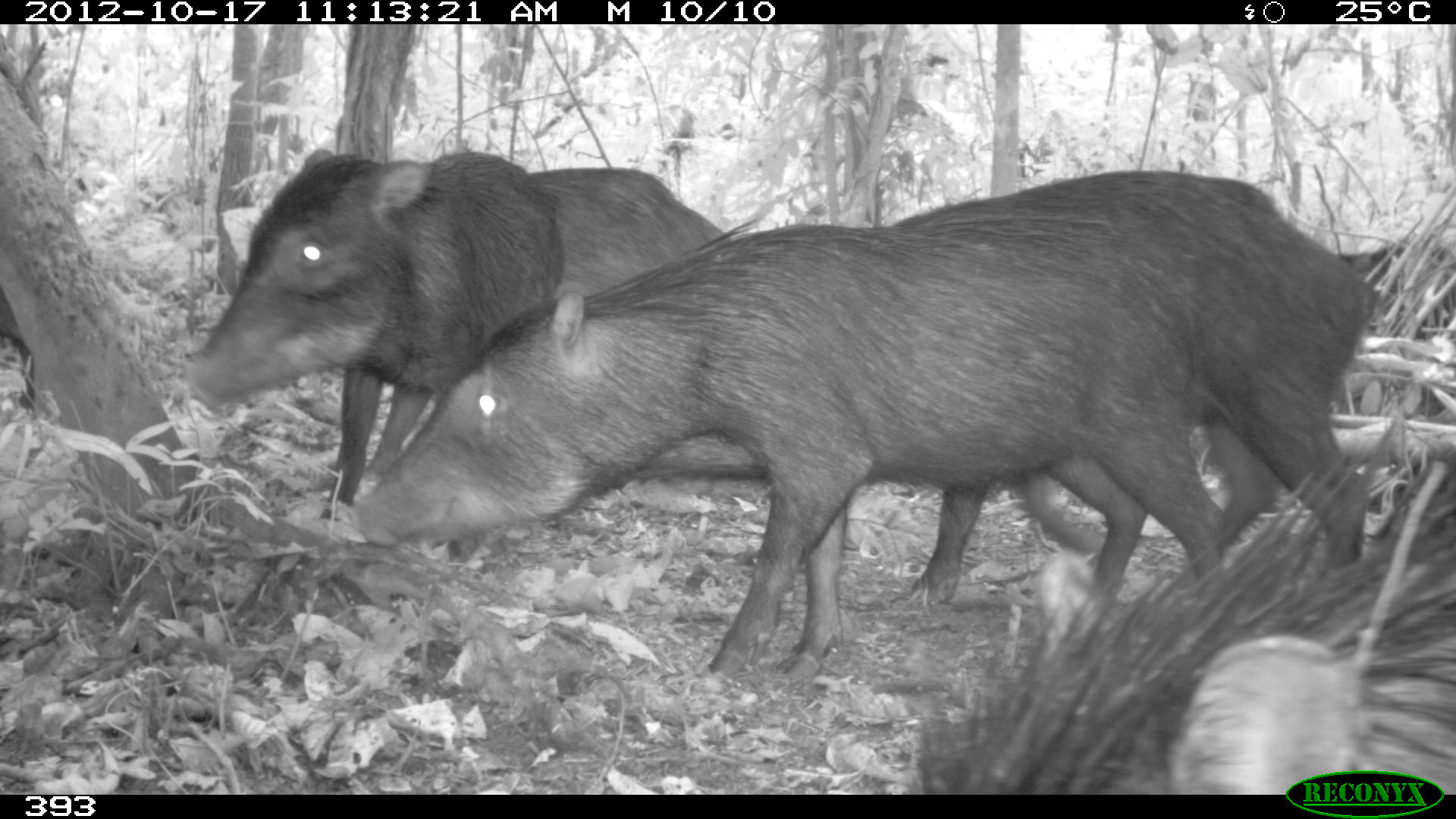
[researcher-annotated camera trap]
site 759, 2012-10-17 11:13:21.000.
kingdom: Animalia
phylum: Chordata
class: Mammalia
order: Artiodactyla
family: Tayassuidae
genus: Tayassu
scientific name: Tayassu pecari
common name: white-lipped peccary